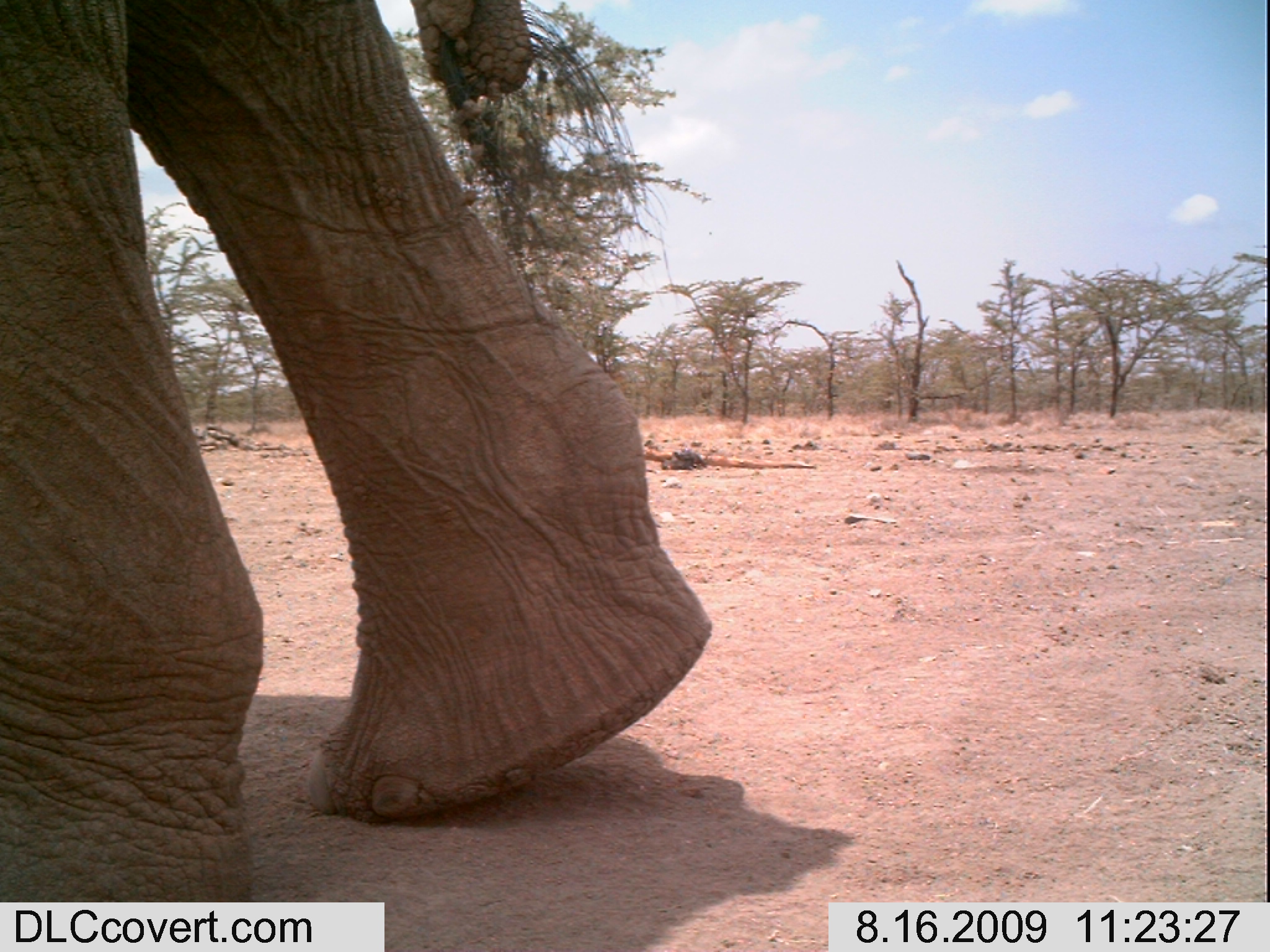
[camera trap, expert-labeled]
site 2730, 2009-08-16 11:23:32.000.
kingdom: Animalia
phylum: Chordata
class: Mammalia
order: Proboscidea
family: Elephantidae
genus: Loxodonta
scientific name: Loxodonta africana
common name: african bush elephant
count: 1